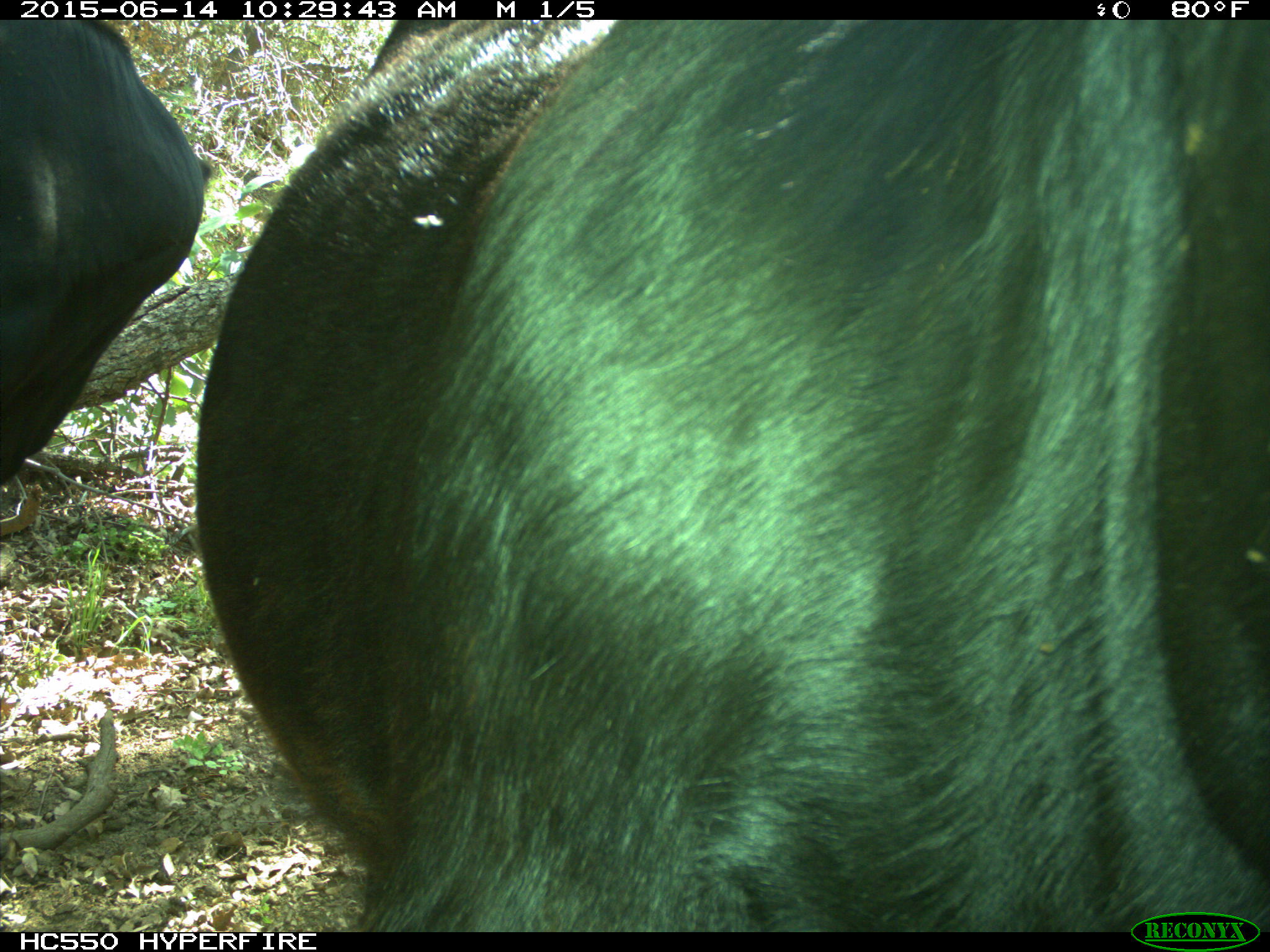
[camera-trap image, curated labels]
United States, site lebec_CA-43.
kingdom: Animalia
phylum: Chordata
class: Mammalia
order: Artiodactyla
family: Bovidae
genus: Bos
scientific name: Bos taurus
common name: domestic cow